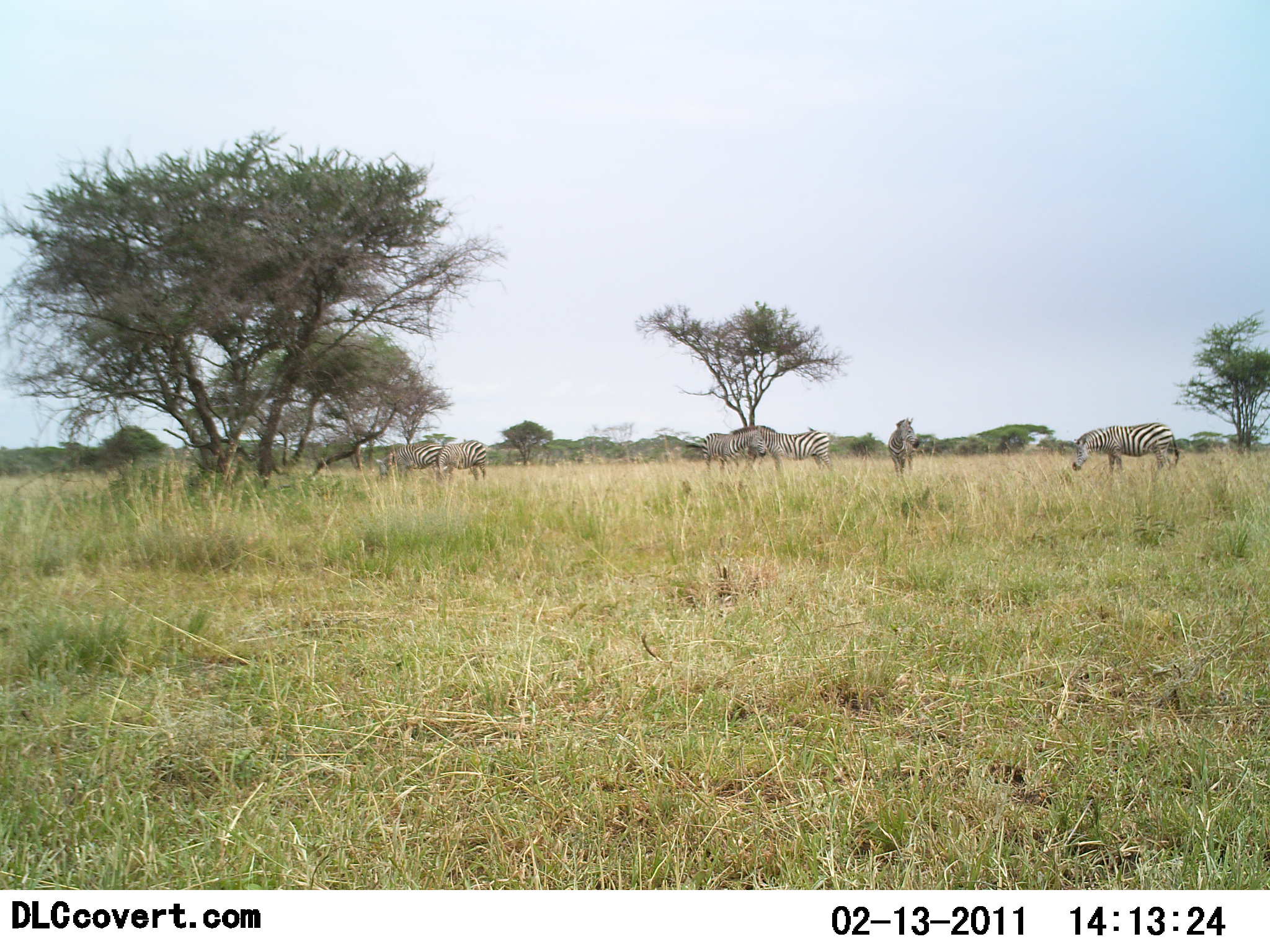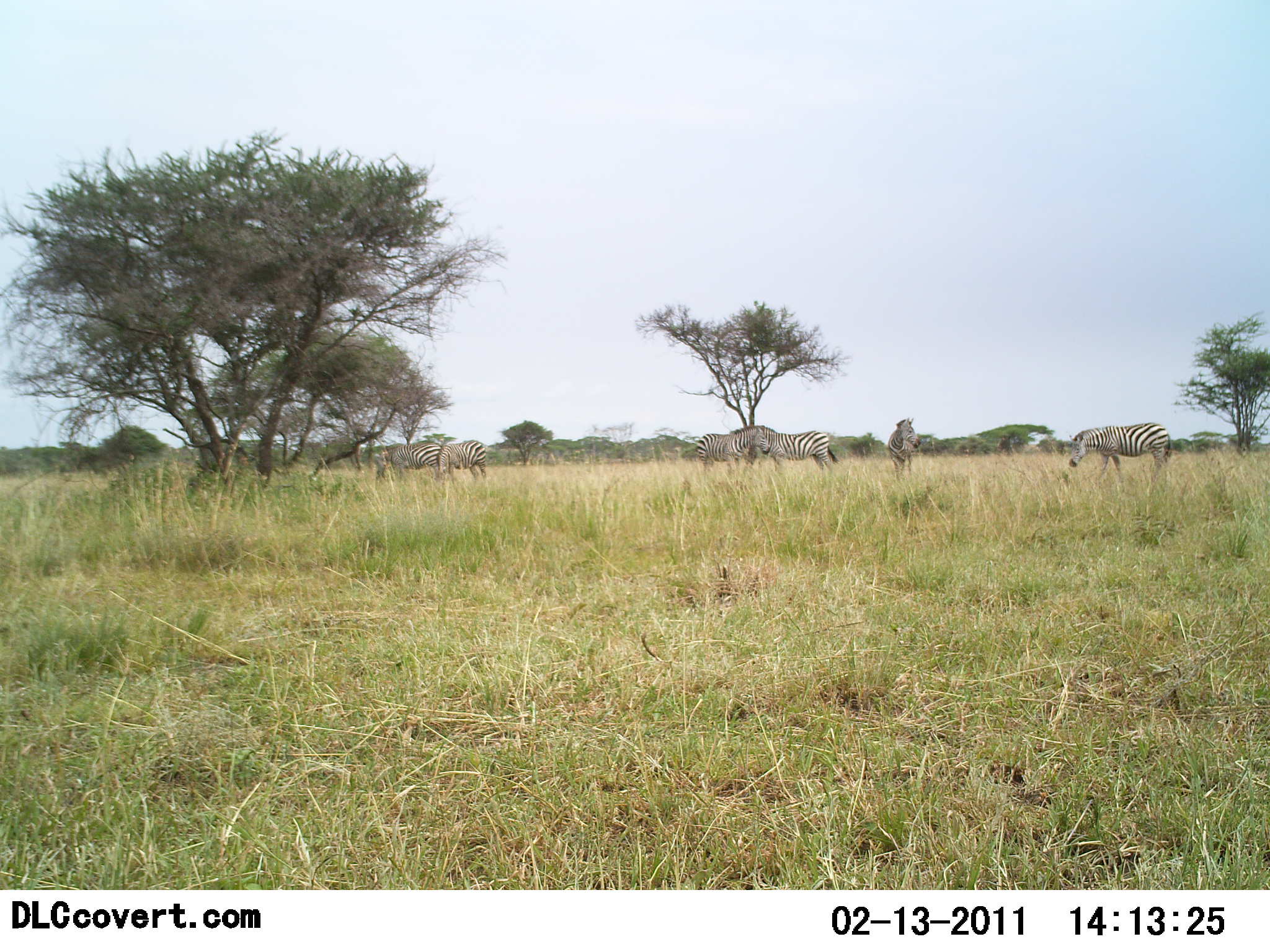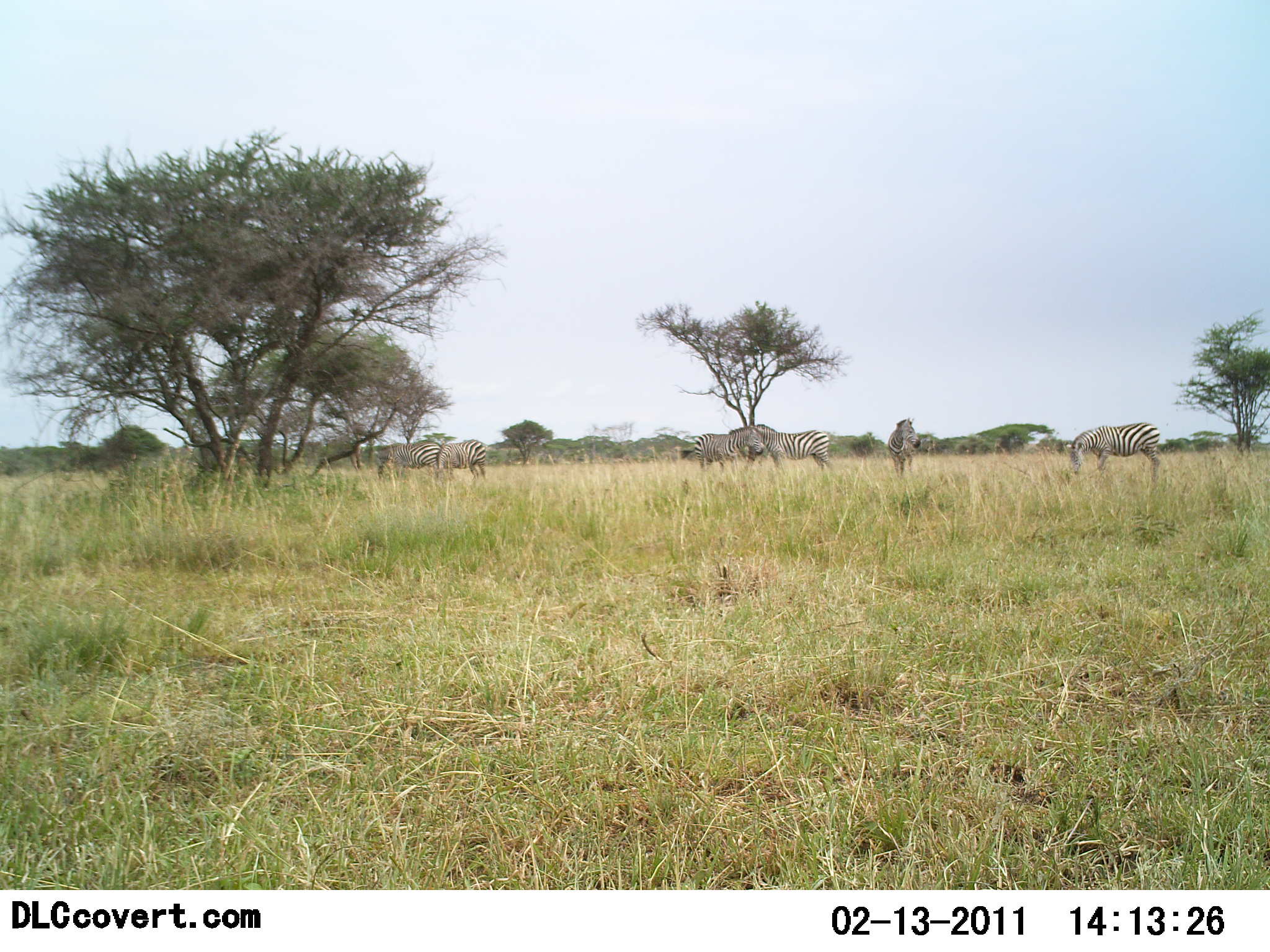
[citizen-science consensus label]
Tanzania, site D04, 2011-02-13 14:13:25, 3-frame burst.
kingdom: Animalia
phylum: Chordata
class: Mammalia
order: Perissodactyla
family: Equidae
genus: Equus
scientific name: Equus quagga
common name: plains zebra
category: zebra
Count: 6.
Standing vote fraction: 46%.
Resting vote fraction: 8%.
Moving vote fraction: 23%.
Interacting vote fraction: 0%.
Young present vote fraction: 8%.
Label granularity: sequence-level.